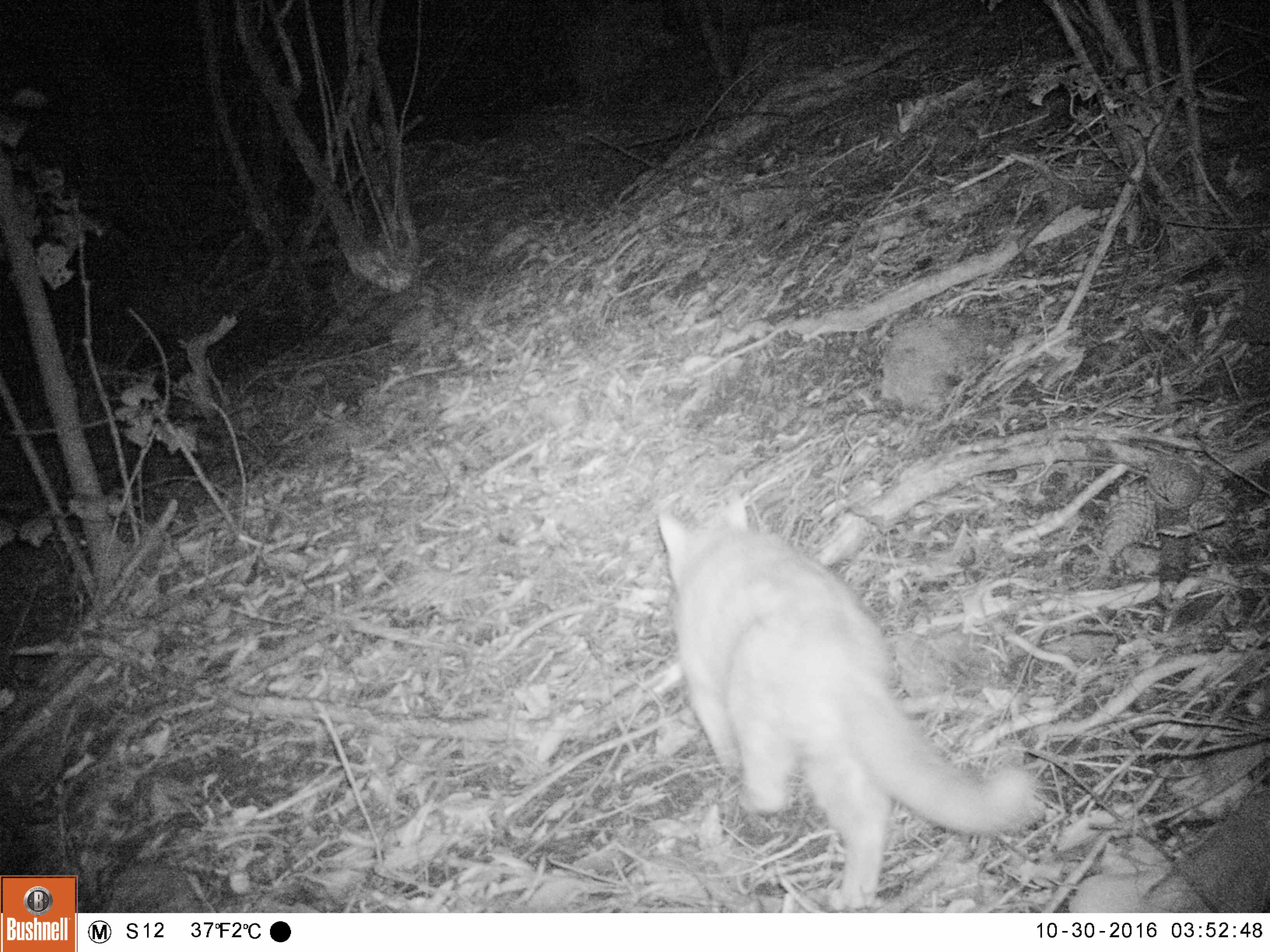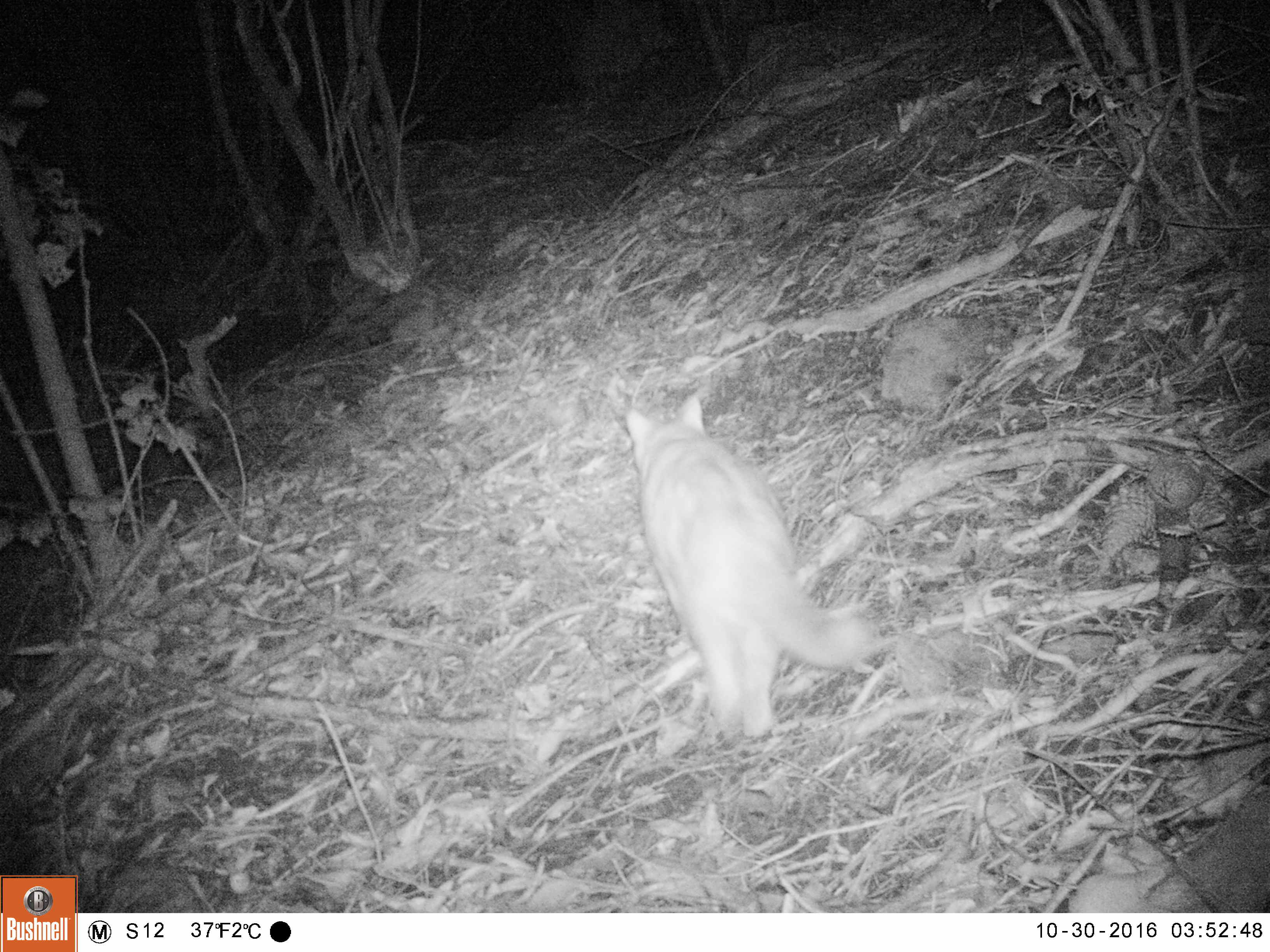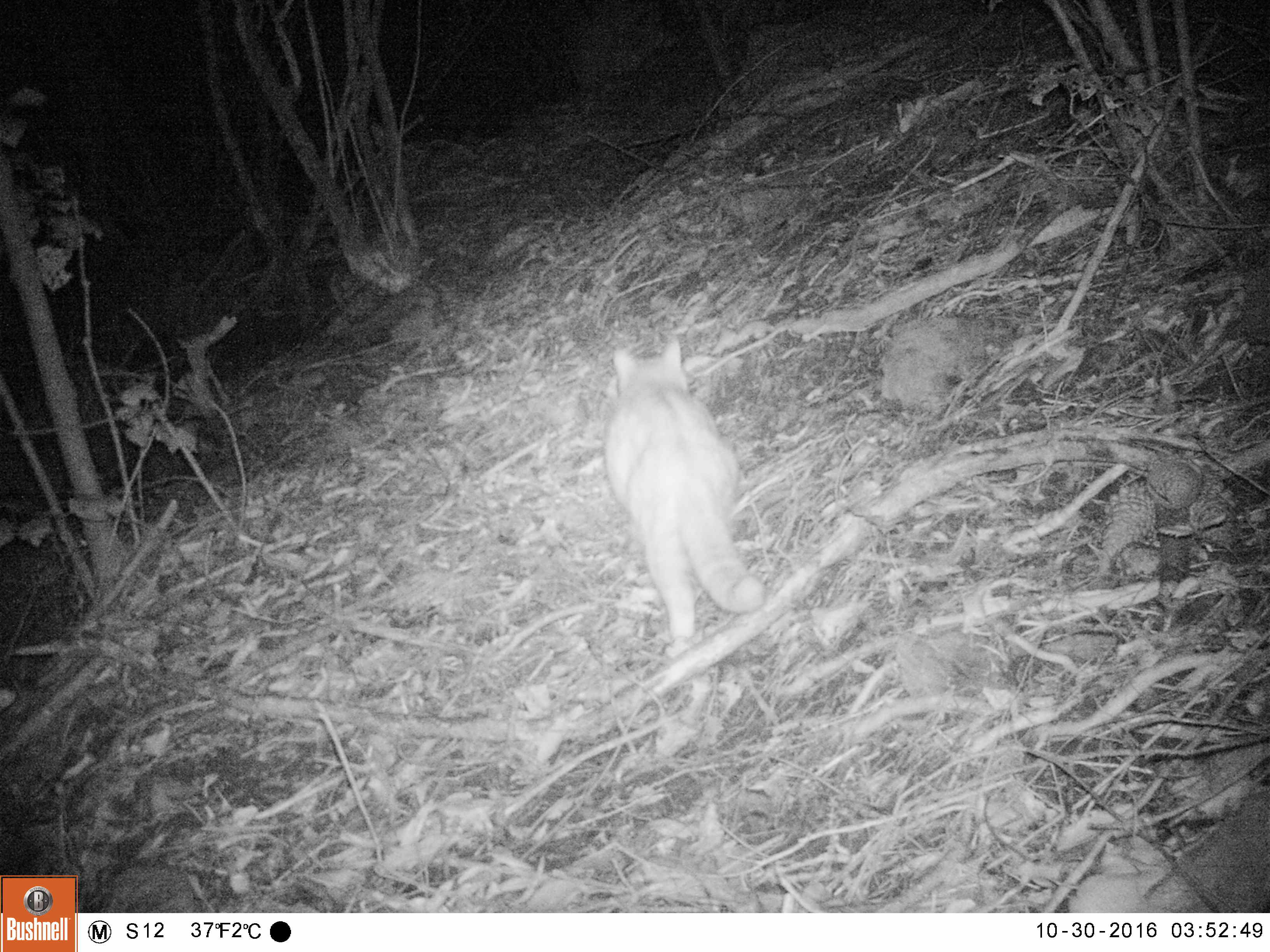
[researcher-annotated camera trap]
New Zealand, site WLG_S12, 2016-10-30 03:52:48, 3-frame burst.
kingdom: Animalia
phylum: Chordata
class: Mammalia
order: Carnivora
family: Felidae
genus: Felis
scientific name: Felis catus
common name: domestic cat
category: cat